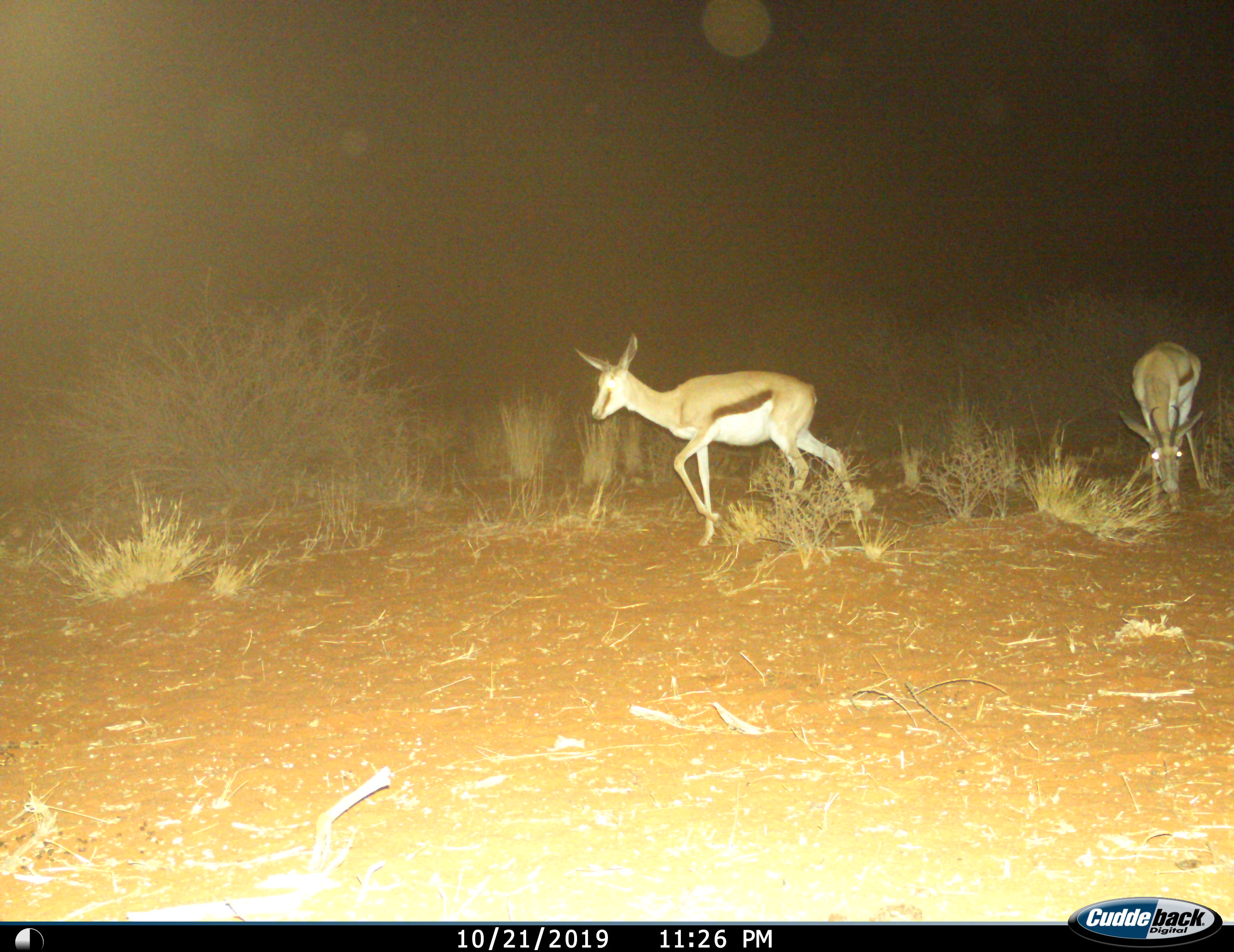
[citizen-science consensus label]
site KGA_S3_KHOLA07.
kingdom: Animalia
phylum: Chordata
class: Mammalia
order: Artiodactyla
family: Bovidae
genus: Antidorcas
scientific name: Antidorcas marsupialis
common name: springbok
Springbok (Antidorcas marsupialis), count 2. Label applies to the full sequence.